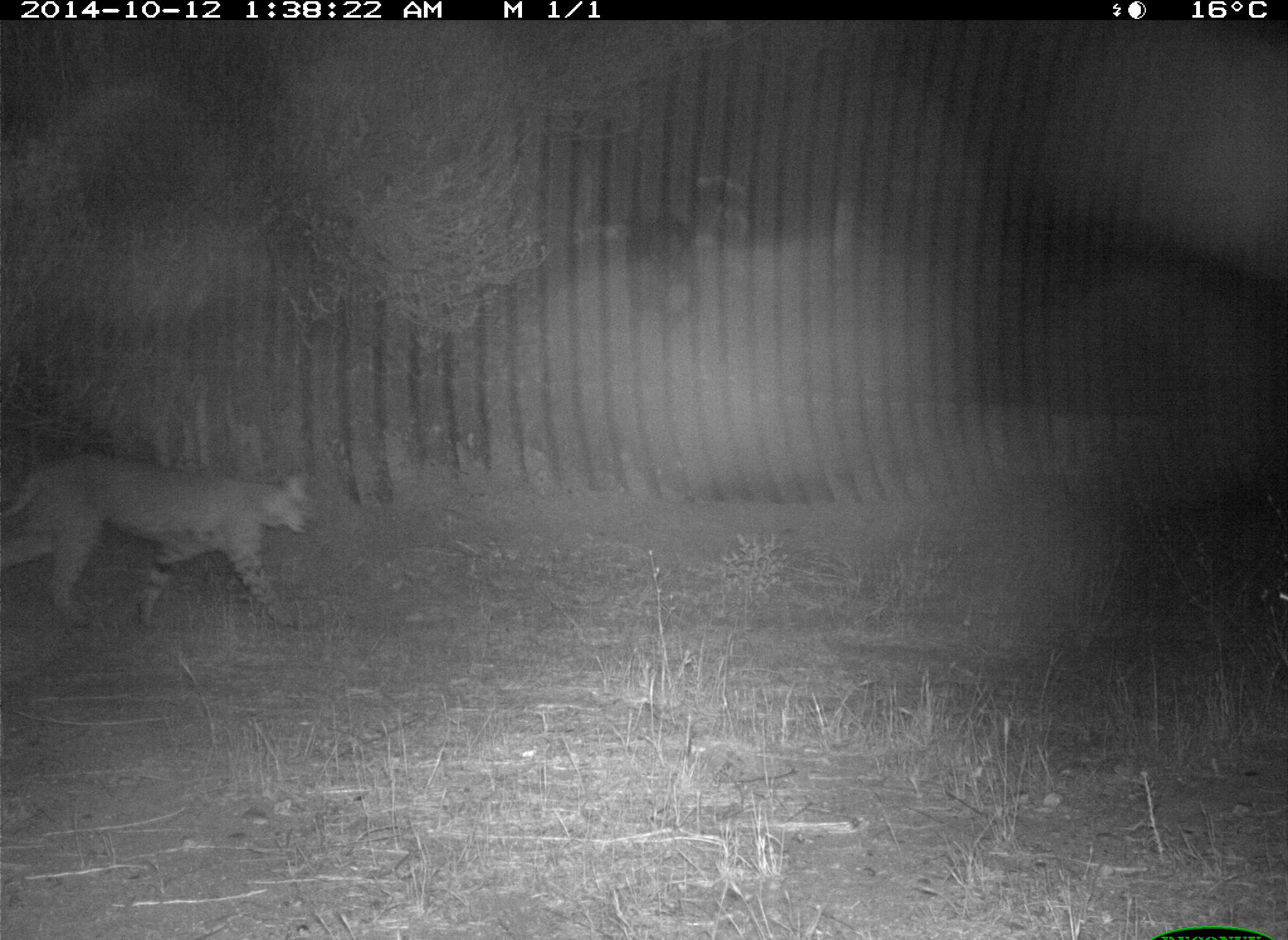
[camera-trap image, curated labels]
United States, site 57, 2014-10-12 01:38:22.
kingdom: Animalia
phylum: Chordata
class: Mammalia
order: Carnivora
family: Felidae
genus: Lynx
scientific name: Lynx rufus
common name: bobcat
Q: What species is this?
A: Bobcat (Lynx rufus).